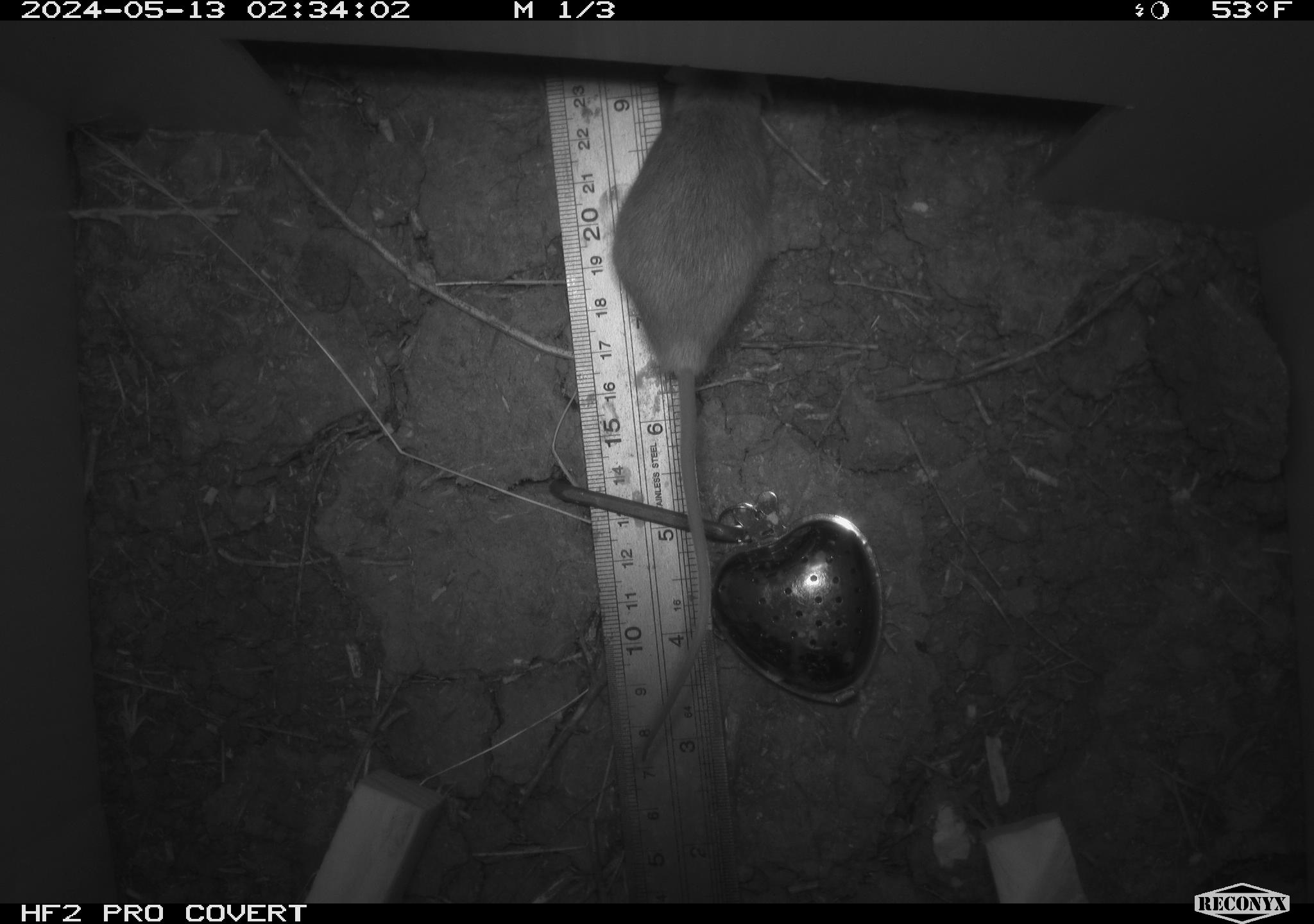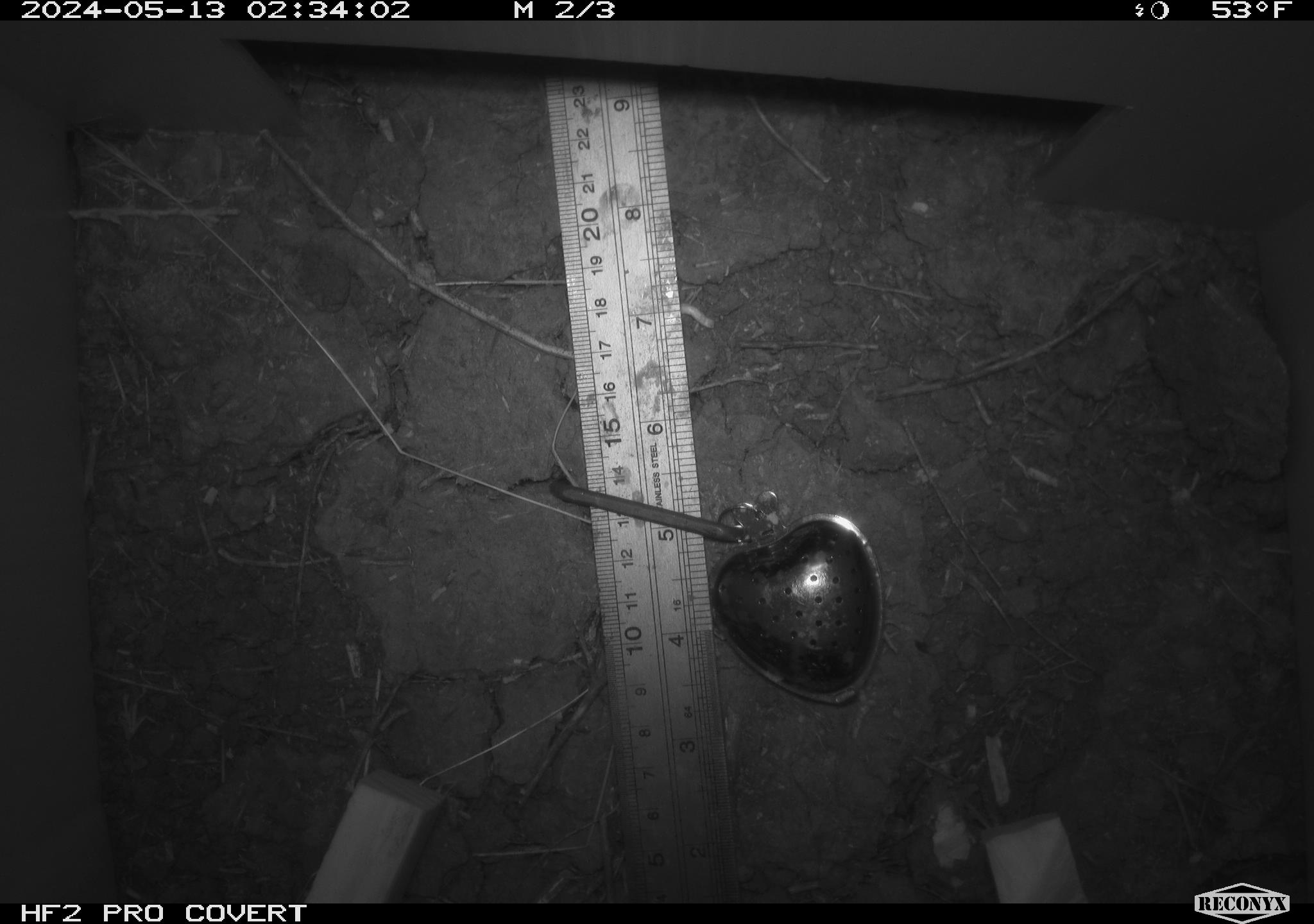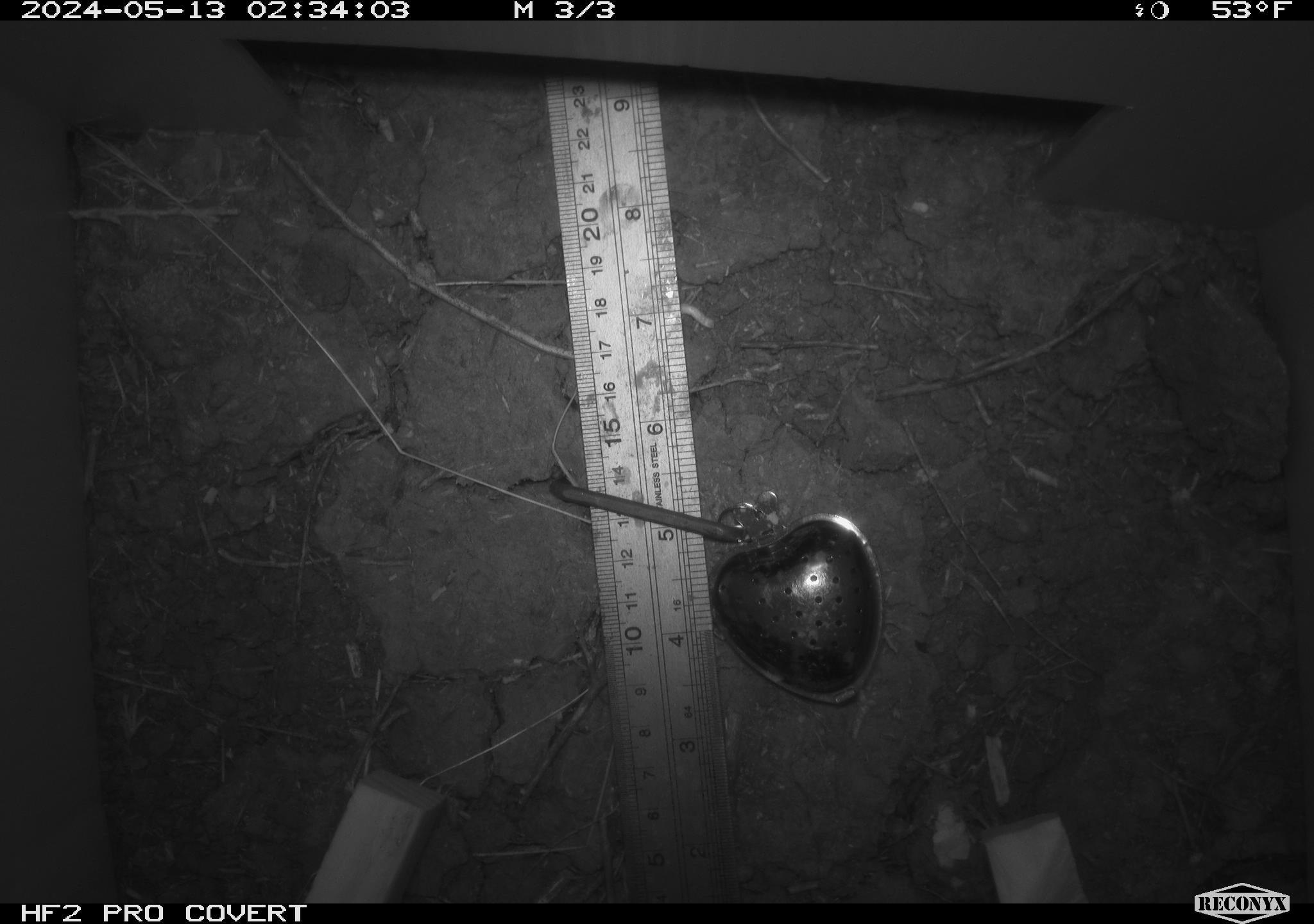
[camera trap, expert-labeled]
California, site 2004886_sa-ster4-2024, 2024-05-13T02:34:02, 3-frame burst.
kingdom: Animalia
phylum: Chordata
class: Mammalia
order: Rodentia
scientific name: Rodentia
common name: mouse species